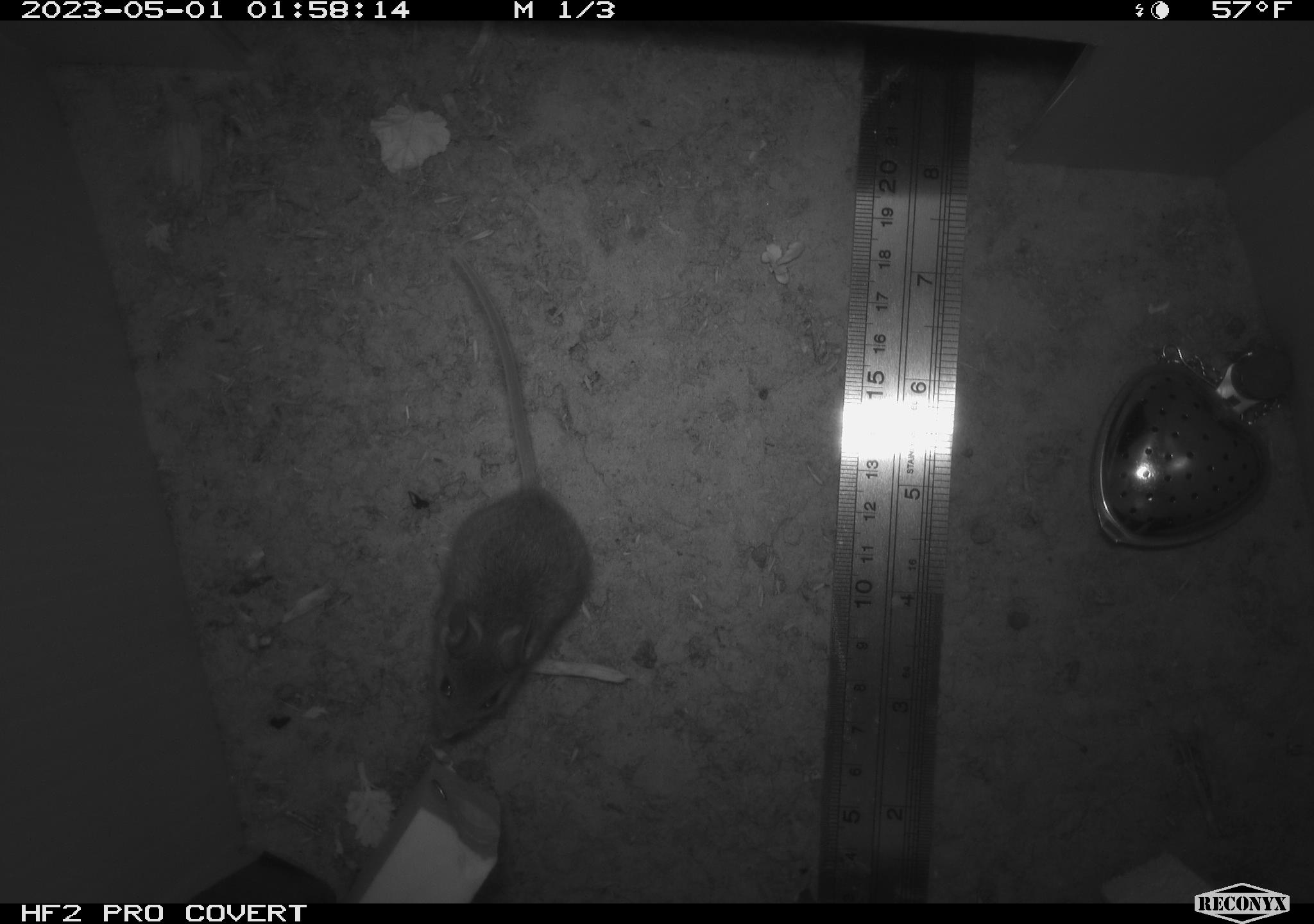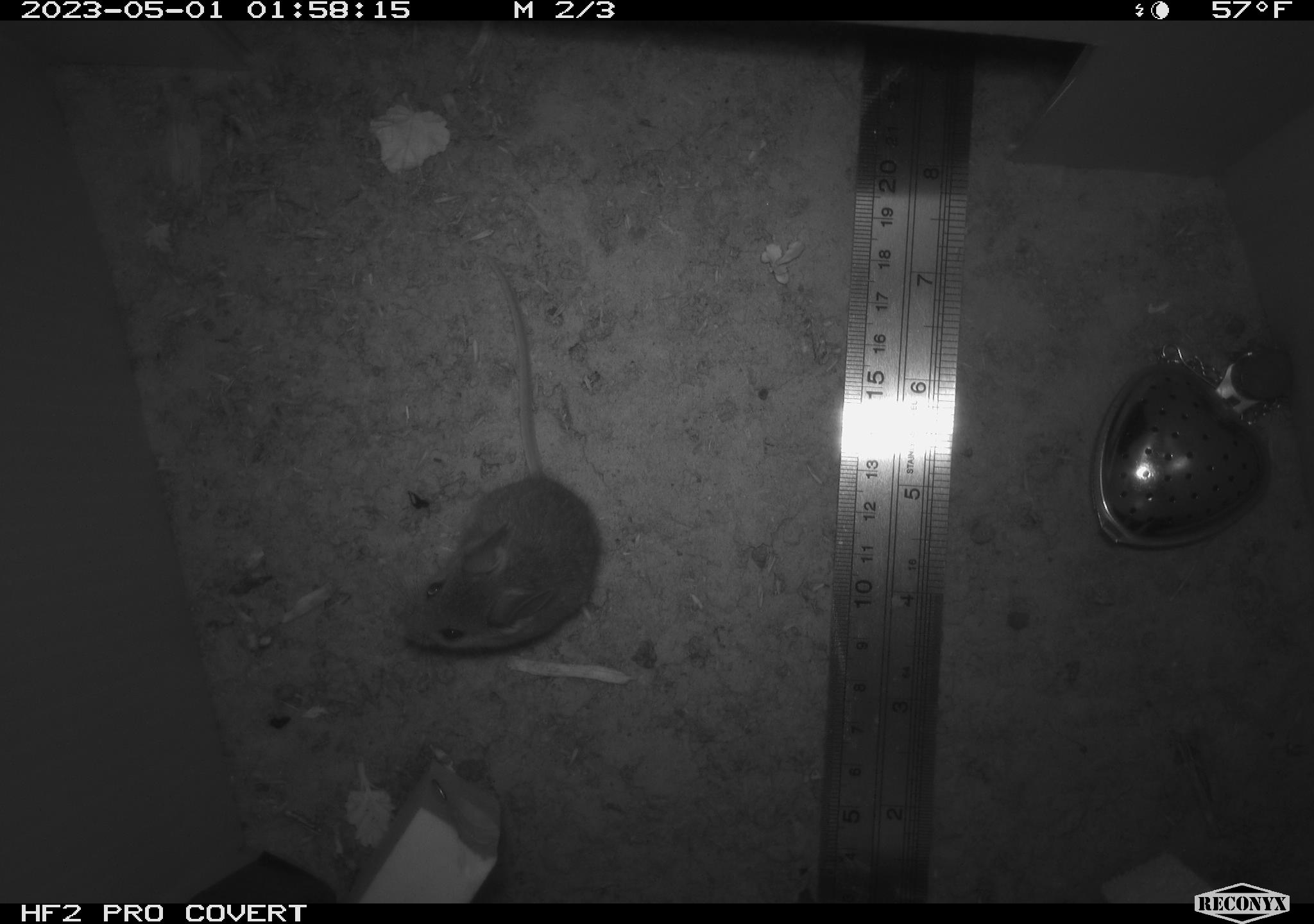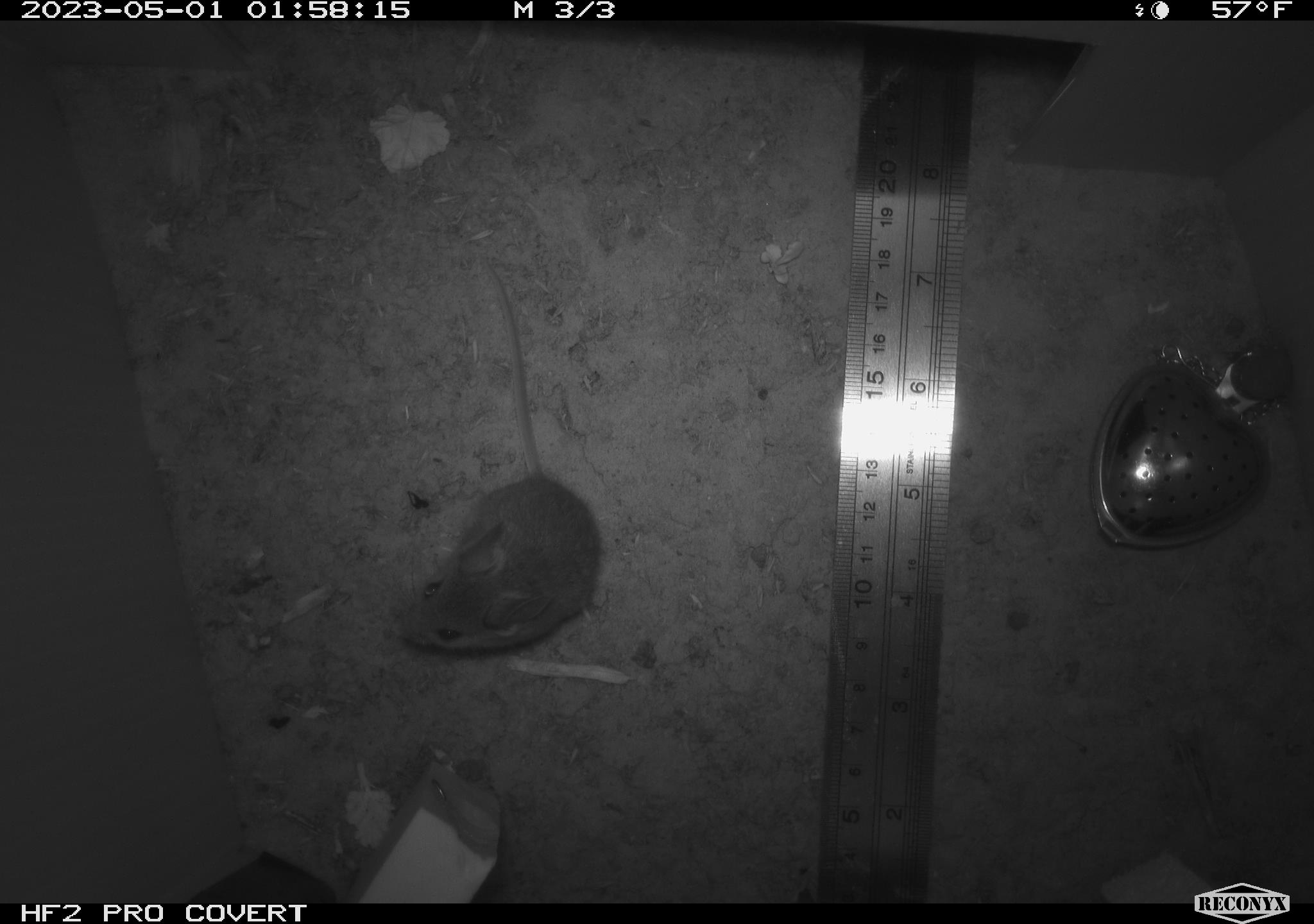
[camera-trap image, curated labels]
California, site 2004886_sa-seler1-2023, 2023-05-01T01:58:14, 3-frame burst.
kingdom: Animalia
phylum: Chordata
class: Mammalia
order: Rodentia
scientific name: Rodentia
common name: mouse species